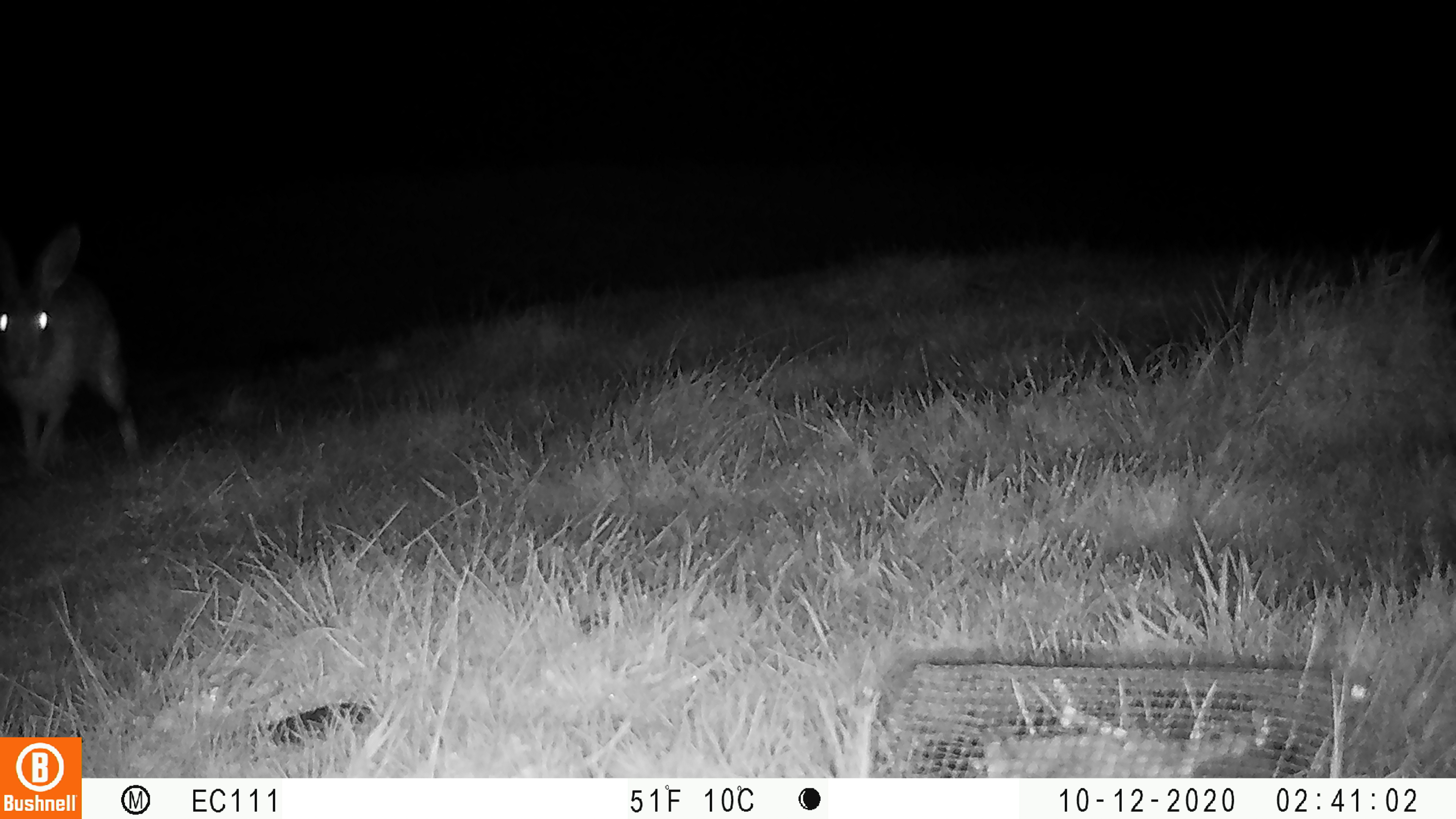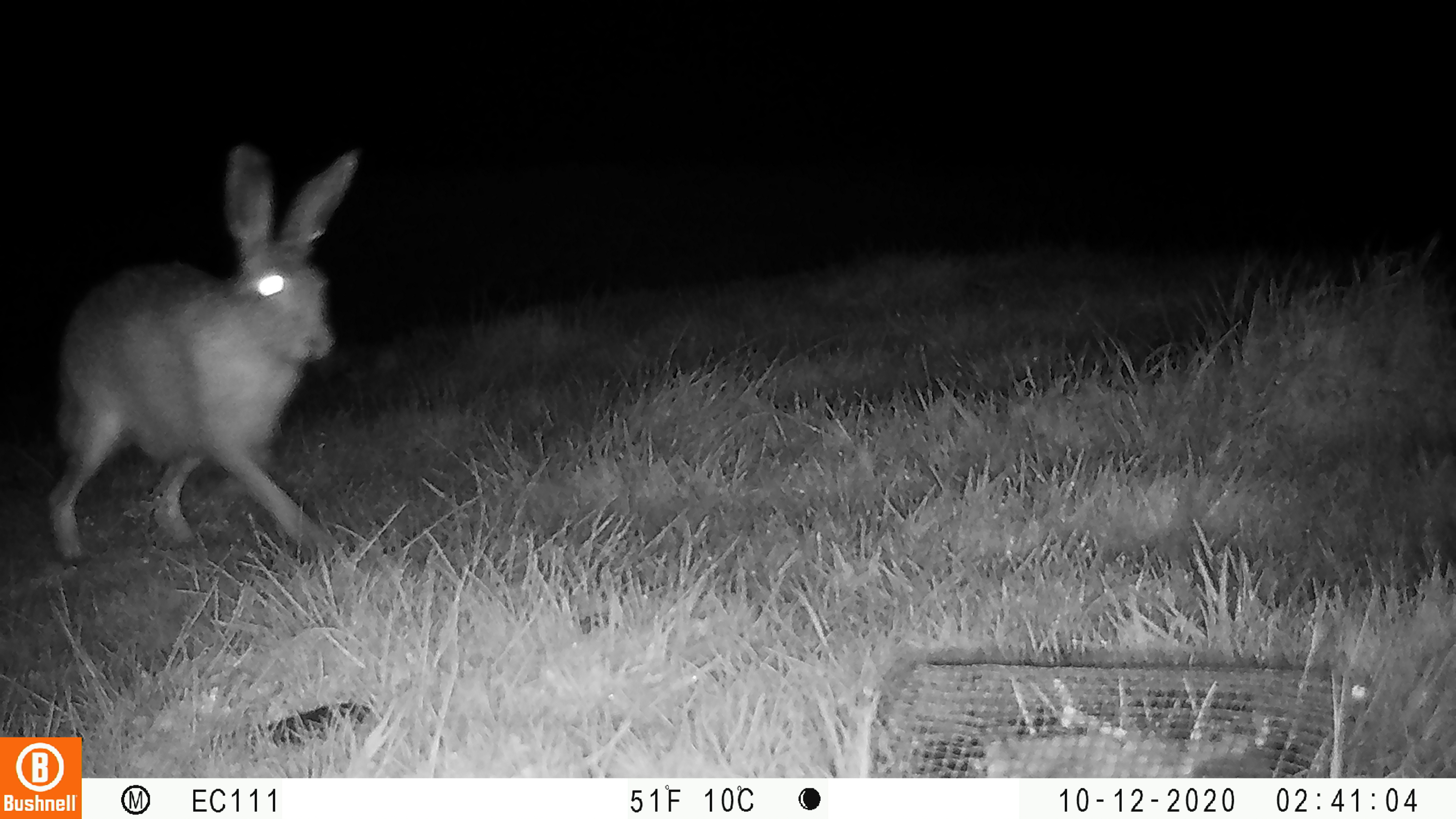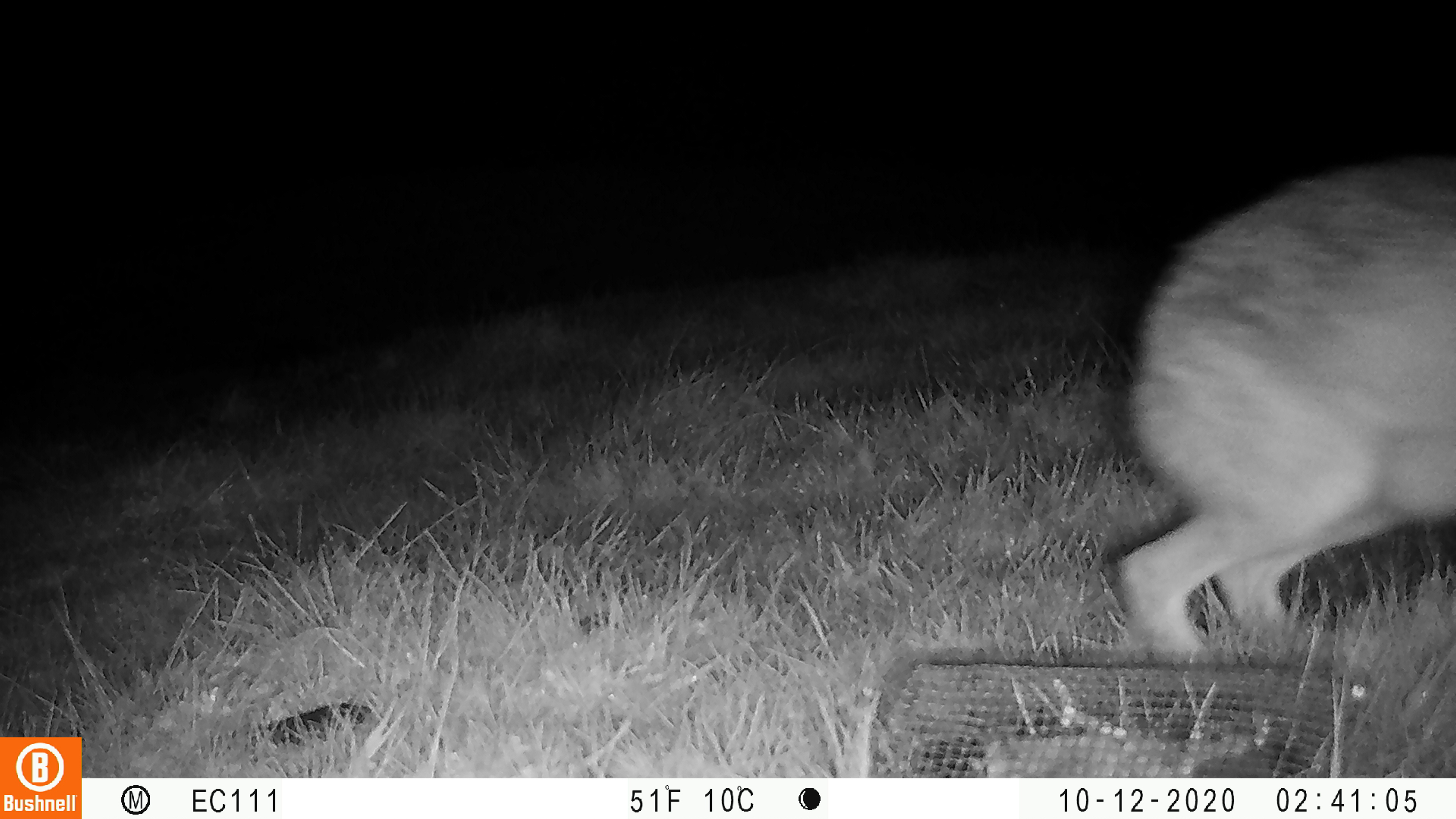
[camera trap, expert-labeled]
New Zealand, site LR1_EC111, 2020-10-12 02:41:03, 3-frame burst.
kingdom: Animalia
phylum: Chordata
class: Mammalia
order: Lagomorpha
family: Leporidae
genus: Lepus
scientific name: Lepus europaeus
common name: brown hare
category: hare